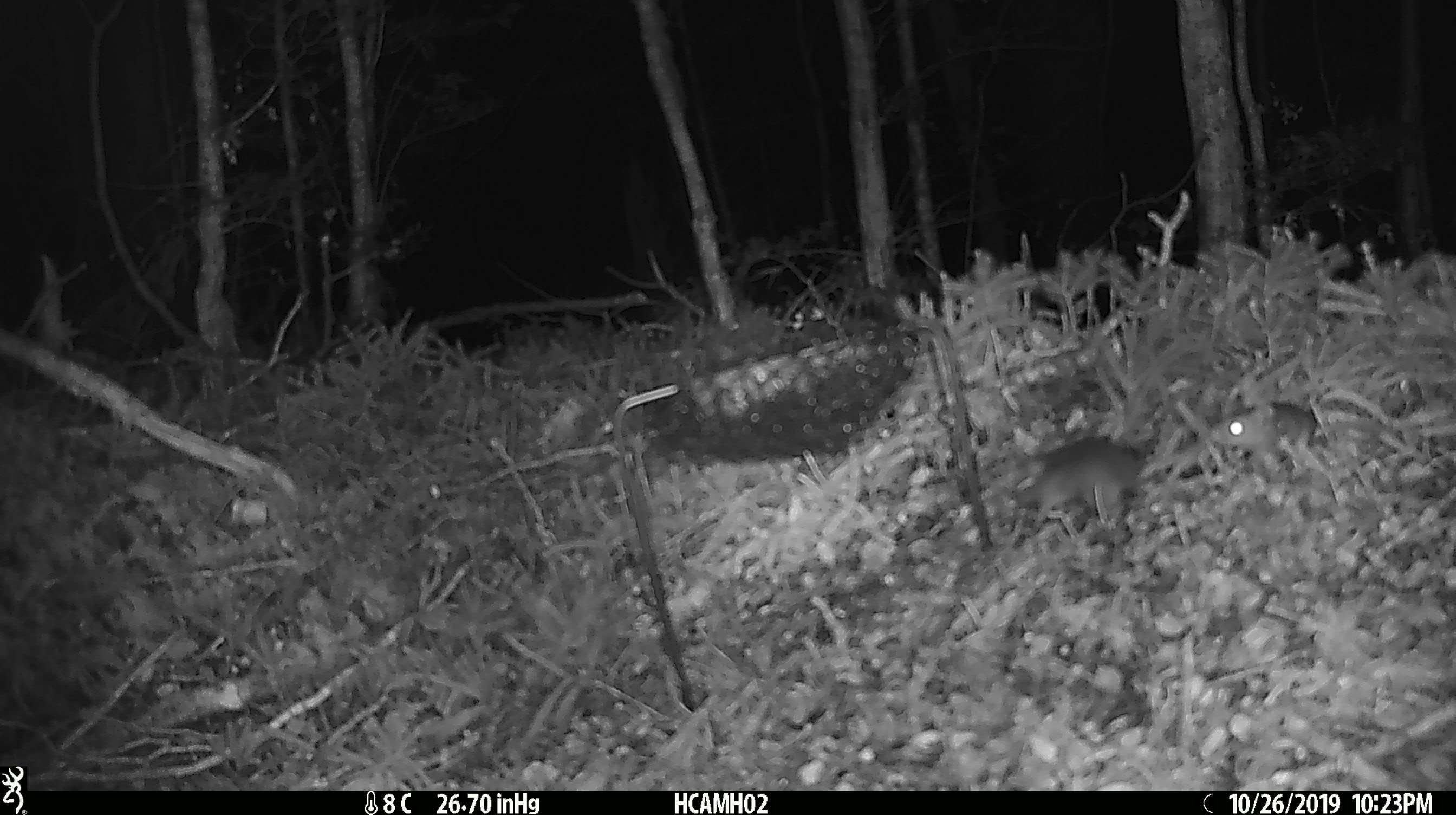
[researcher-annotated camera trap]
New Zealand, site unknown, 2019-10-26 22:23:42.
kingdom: Animalia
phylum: Chordata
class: Mammalia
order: Rodentia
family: Muridae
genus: Mus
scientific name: Mus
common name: mouse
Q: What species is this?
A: Mouse (Mus).